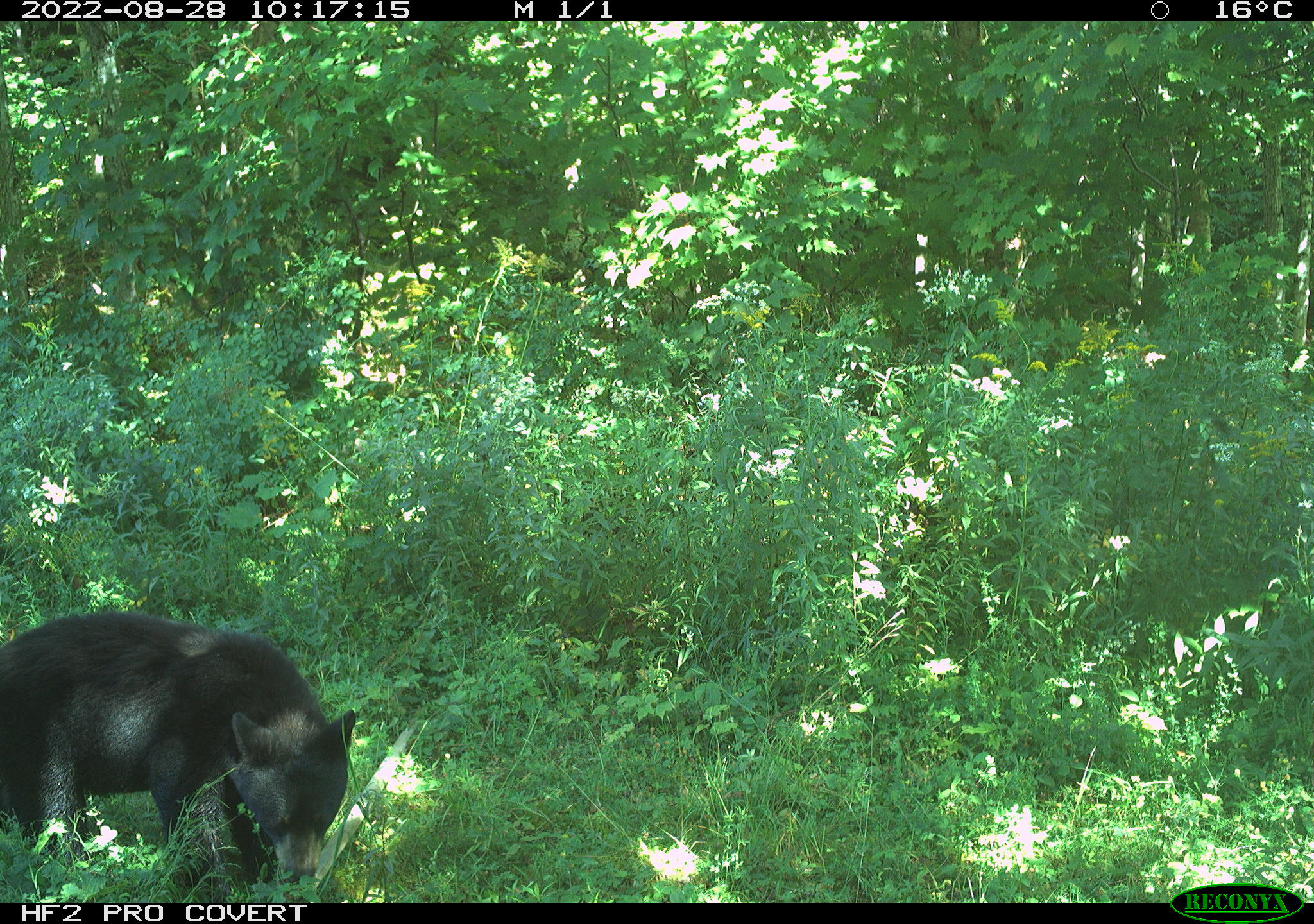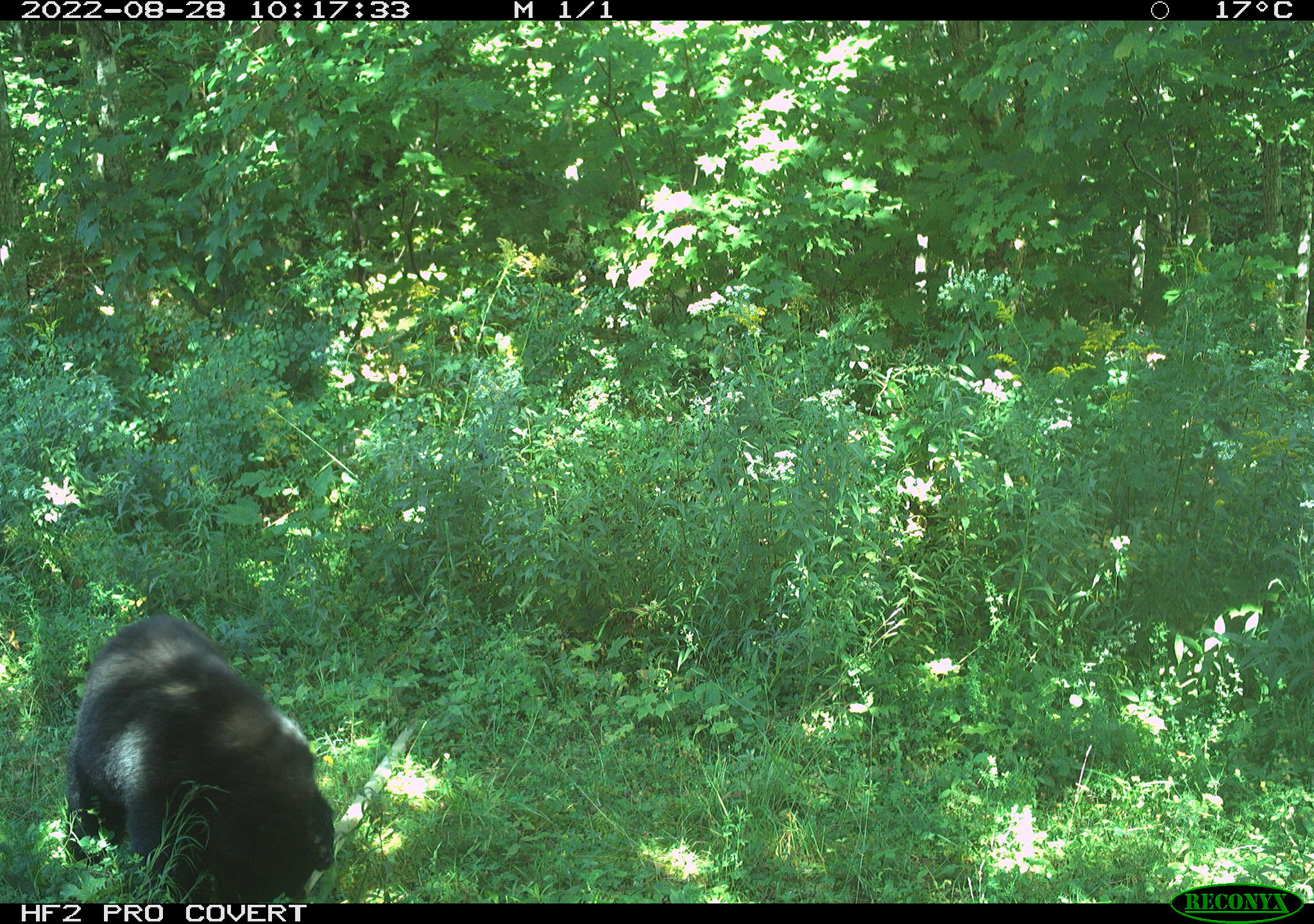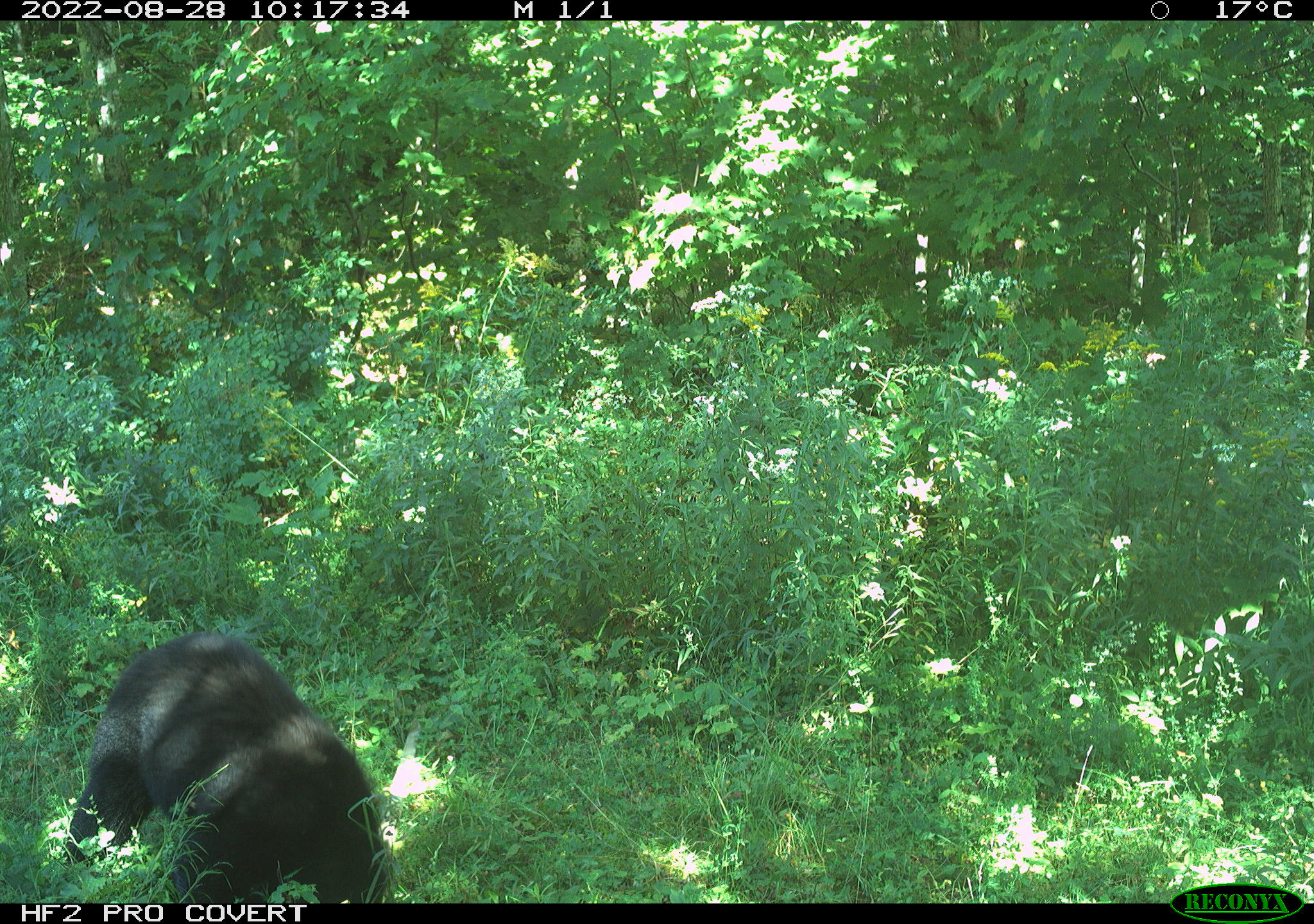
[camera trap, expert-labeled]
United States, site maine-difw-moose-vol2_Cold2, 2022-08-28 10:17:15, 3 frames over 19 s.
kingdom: Animalia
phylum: Chordata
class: Mammalia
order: Carnivora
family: Ursidae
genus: Ursus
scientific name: Ursus americanus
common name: black bear